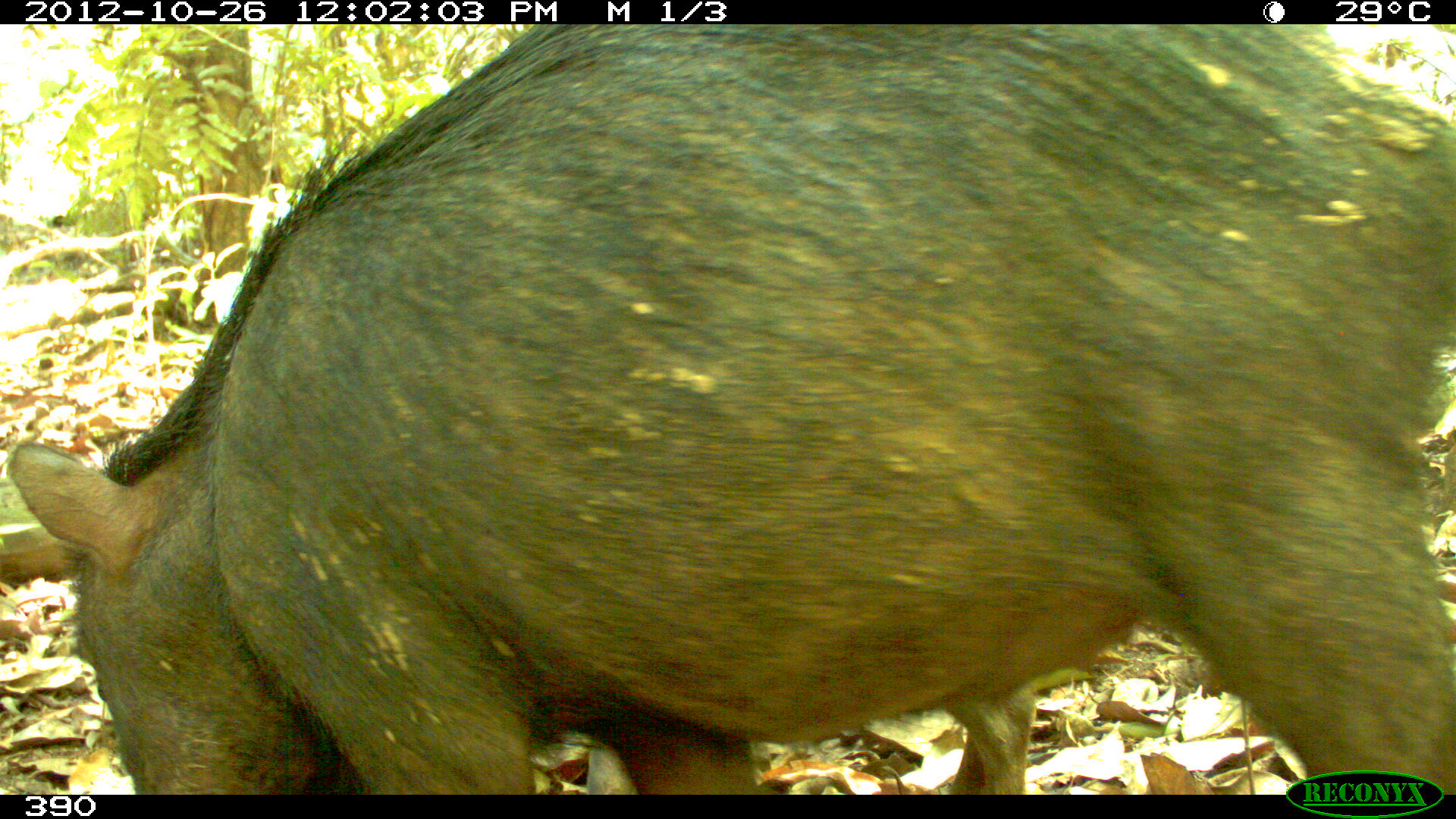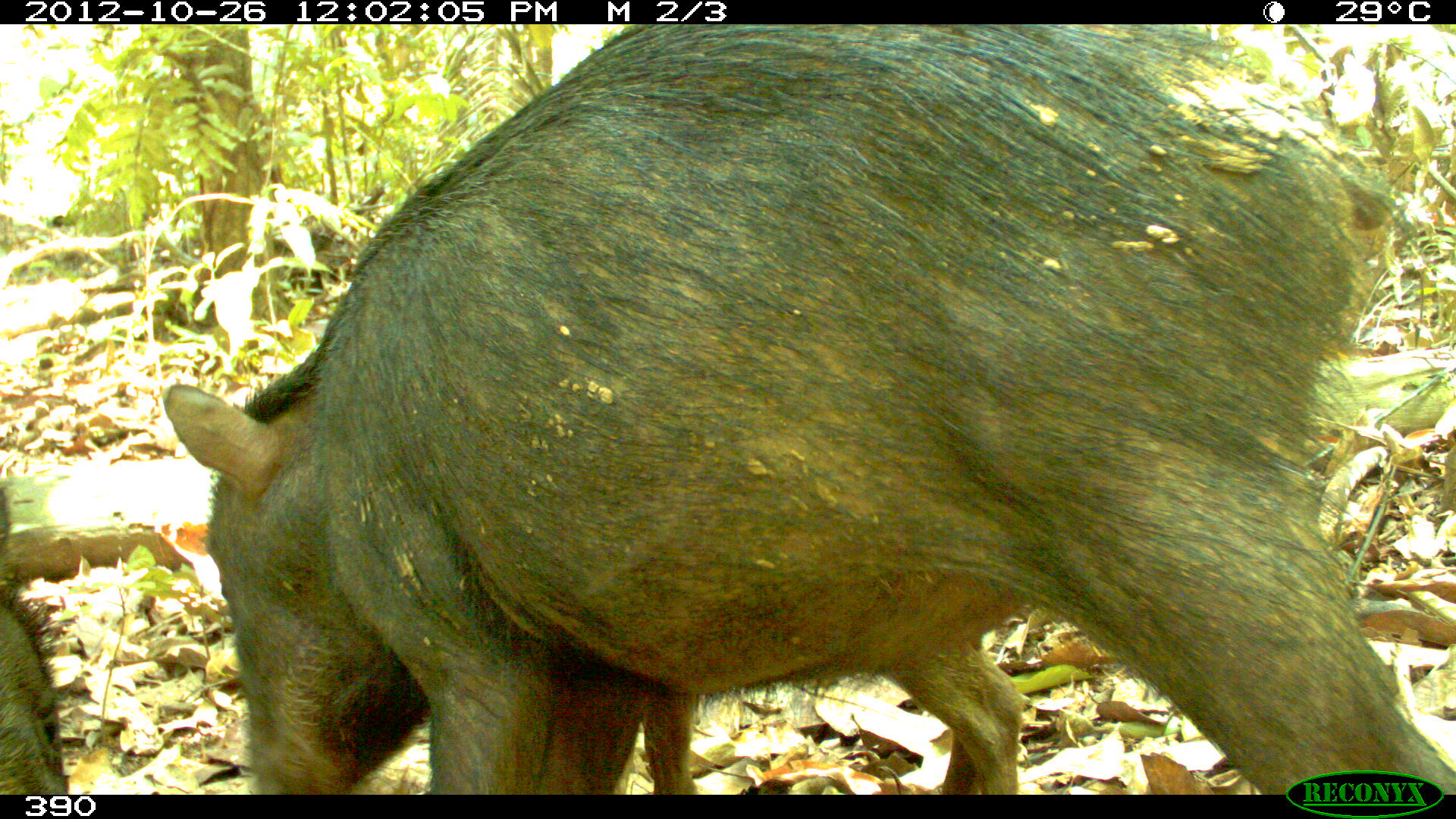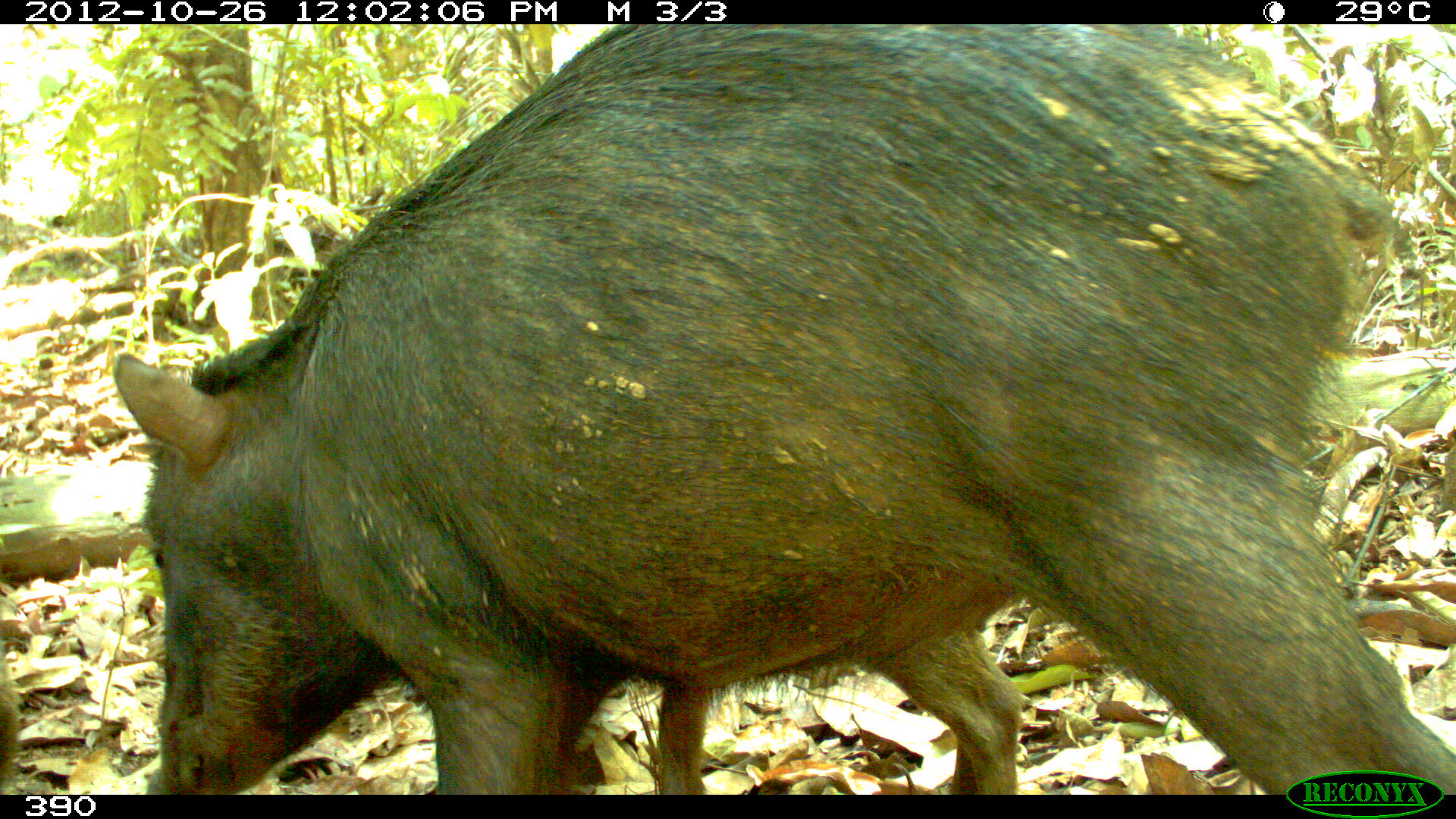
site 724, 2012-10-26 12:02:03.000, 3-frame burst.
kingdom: Animalia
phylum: Chordata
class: Mammalia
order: Artiodactyla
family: Tayassuidae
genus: Tayassu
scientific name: Tayassu pecari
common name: white-lipped peccary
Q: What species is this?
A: Tayassu pecari (white-lipped peccary).